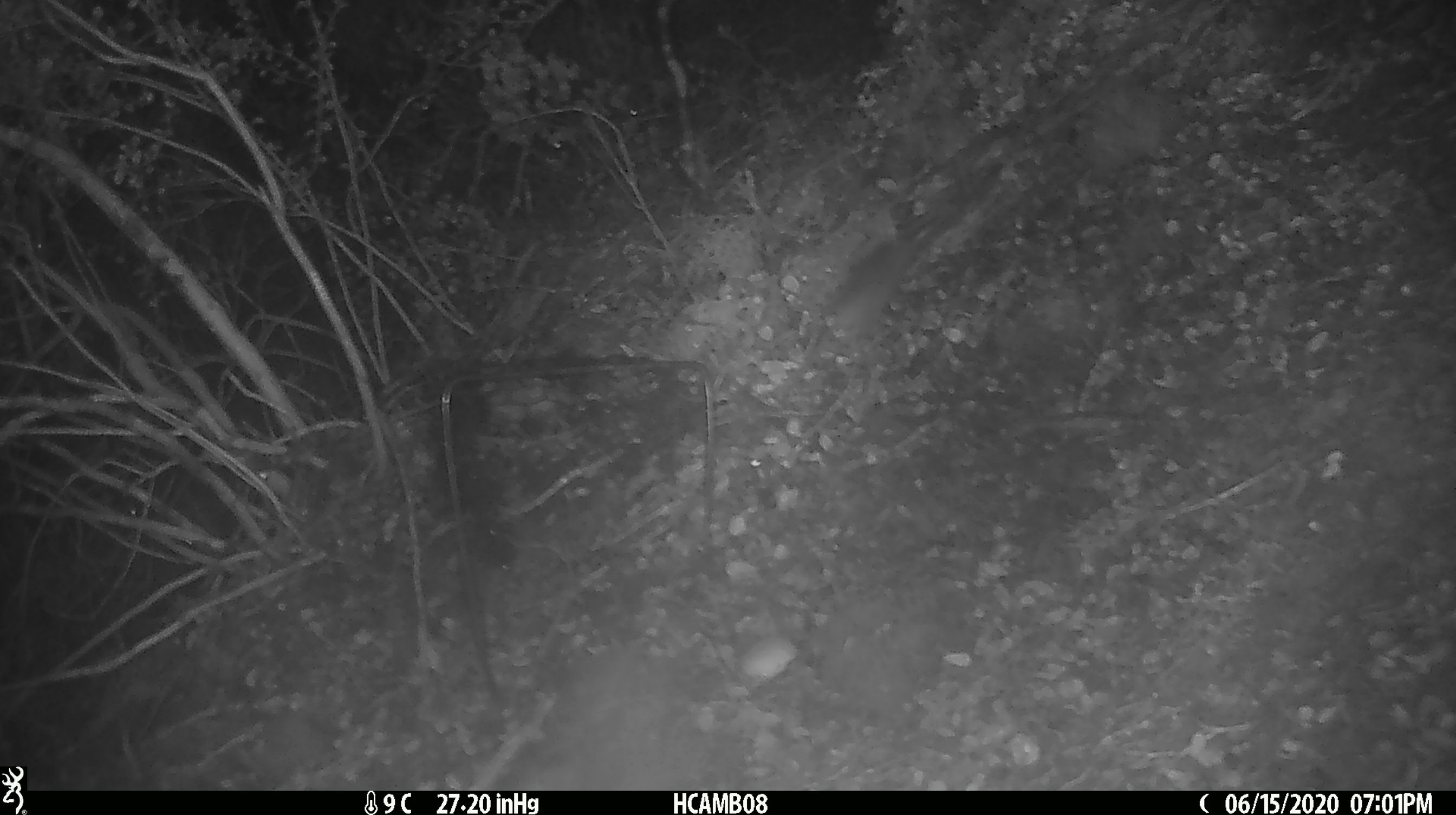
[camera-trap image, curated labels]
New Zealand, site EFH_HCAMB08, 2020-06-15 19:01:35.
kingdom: Animalia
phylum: Chordata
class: Mammalia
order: Rodentia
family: Muridae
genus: Mus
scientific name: Mus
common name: mouse